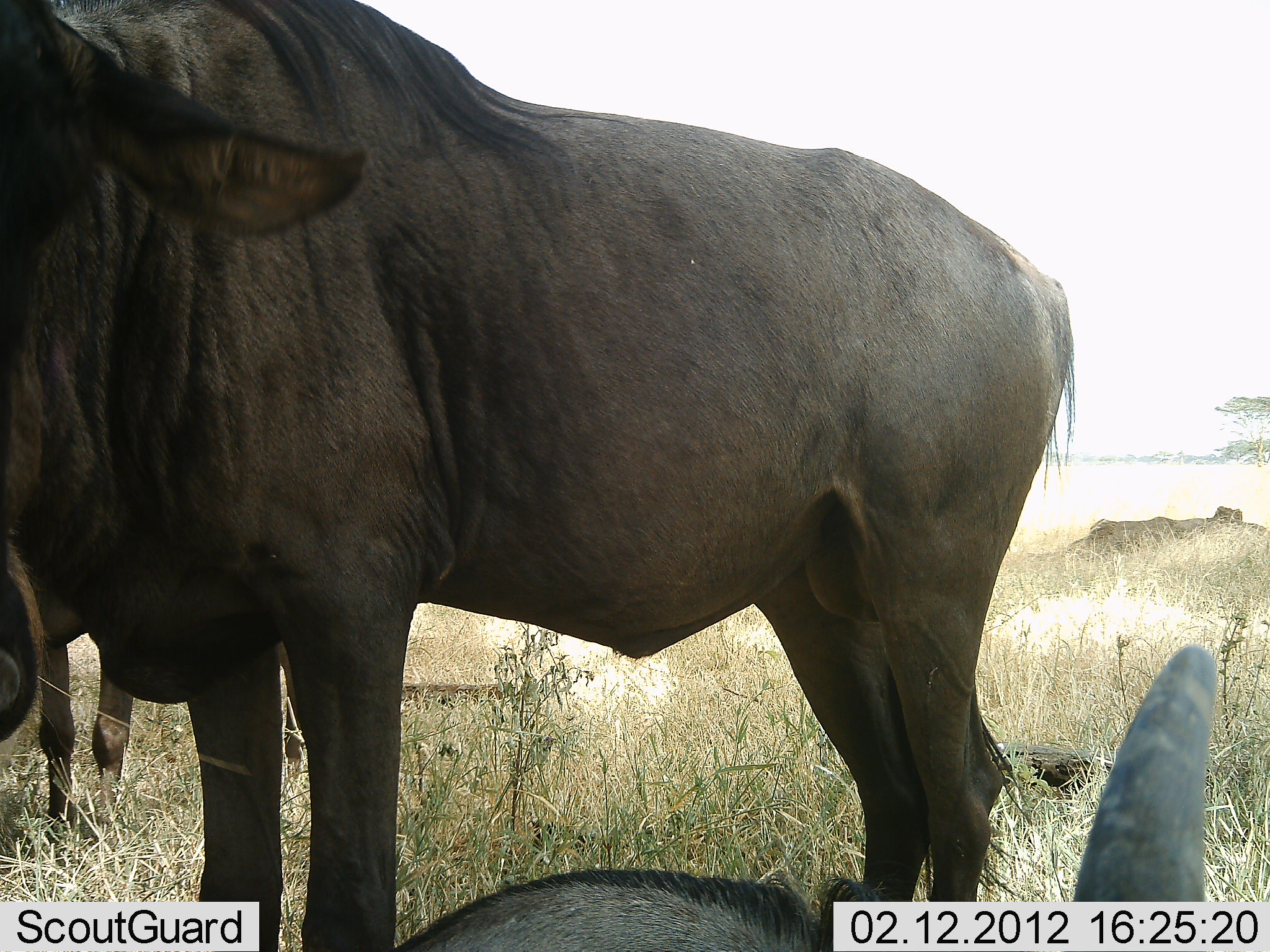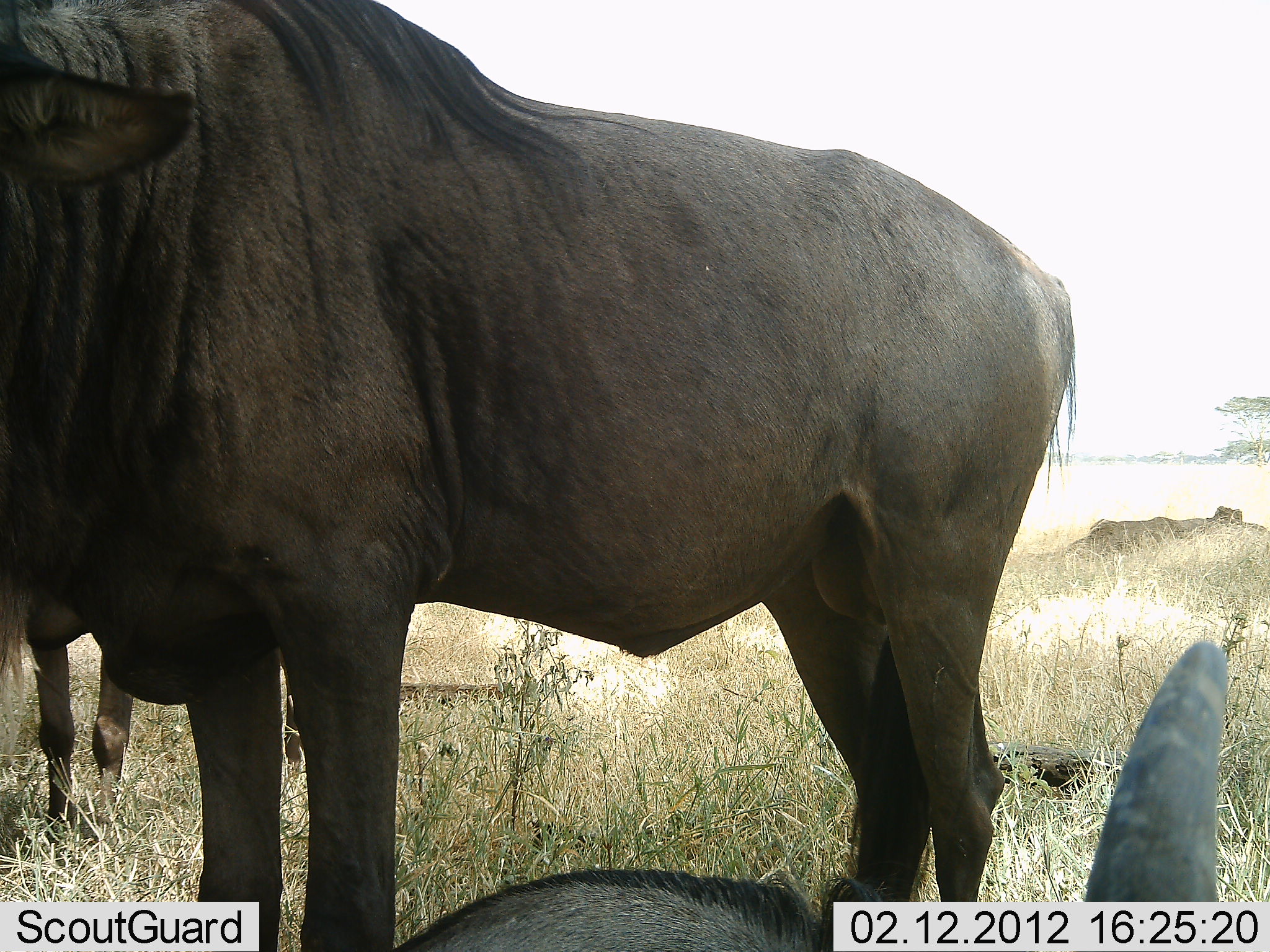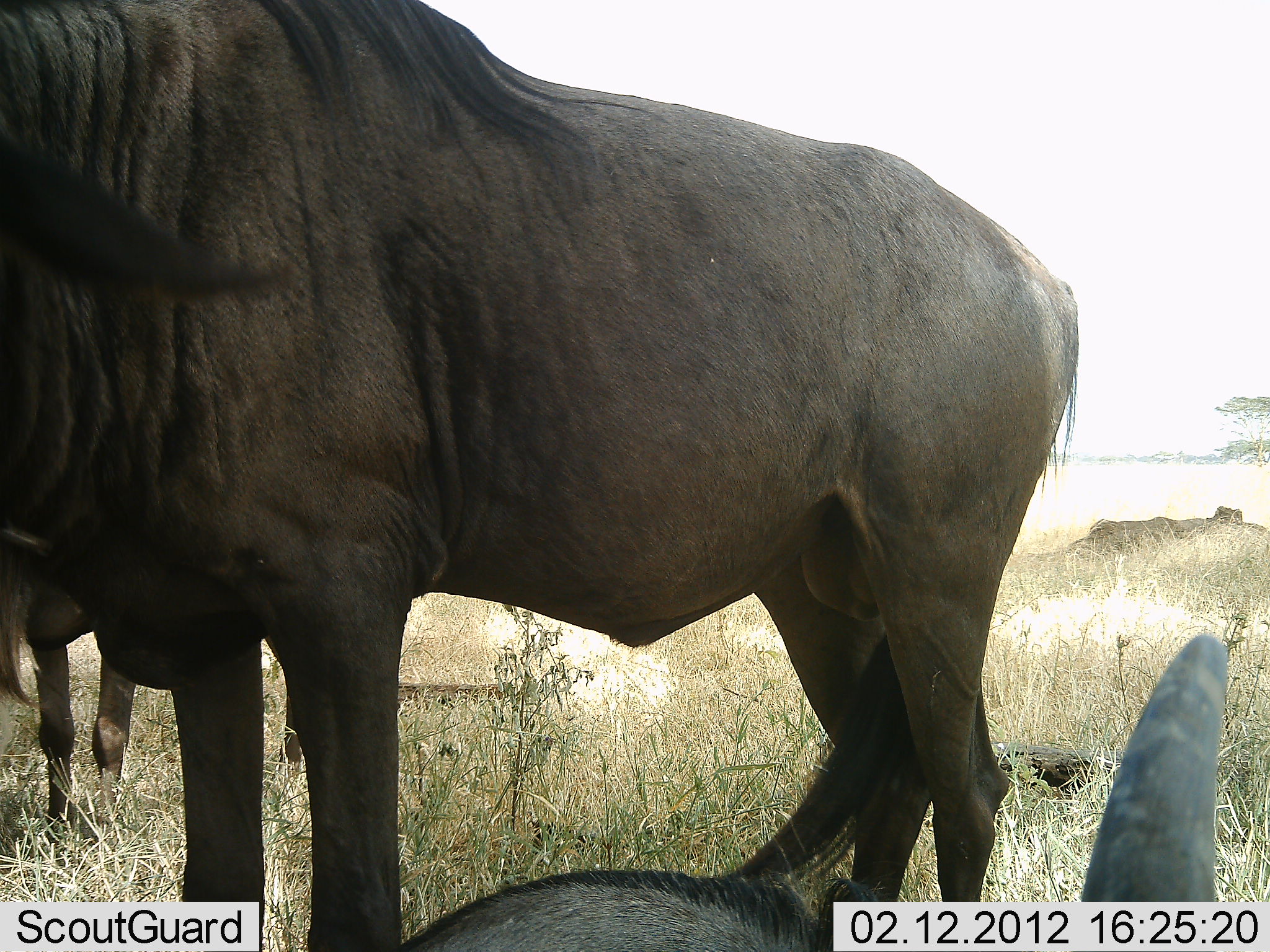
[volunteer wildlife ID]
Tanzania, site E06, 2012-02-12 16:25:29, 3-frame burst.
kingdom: Animalia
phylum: Chordata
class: Mammalia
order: Artiodactyla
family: Bovidae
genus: Connochaetes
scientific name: Connochaetes taurinus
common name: blue wildebeest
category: wildebeest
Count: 3.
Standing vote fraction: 90%.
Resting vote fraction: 79%.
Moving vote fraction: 0%.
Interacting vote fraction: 0%.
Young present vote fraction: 0%.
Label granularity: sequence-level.